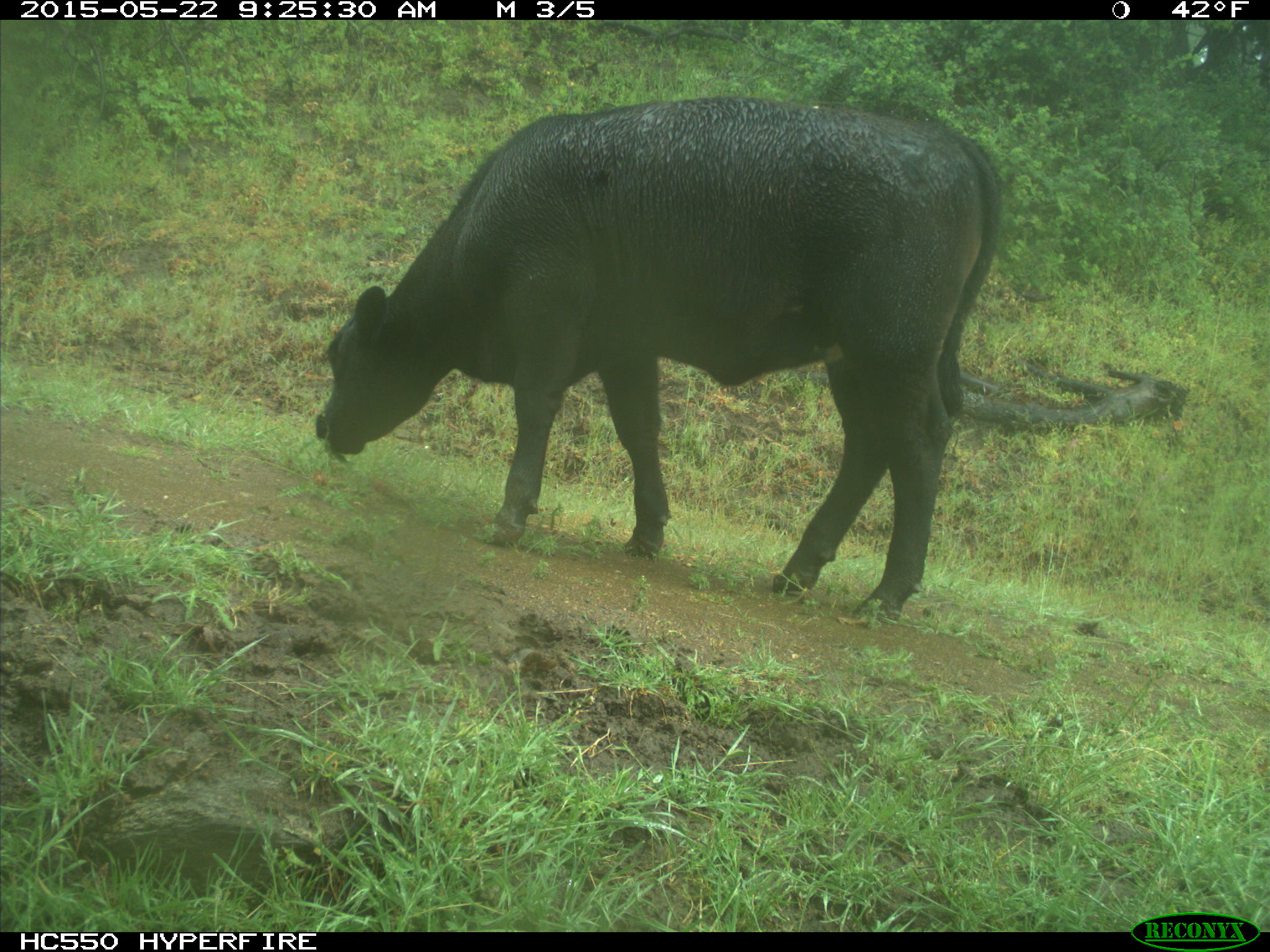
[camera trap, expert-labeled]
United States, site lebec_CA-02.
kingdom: Animalia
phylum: Chordata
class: Mammalia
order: Artiodactyla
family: Bovidae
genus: Bos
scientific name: Bos taurus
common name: domestic cow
Bos taurus (domestic cow).